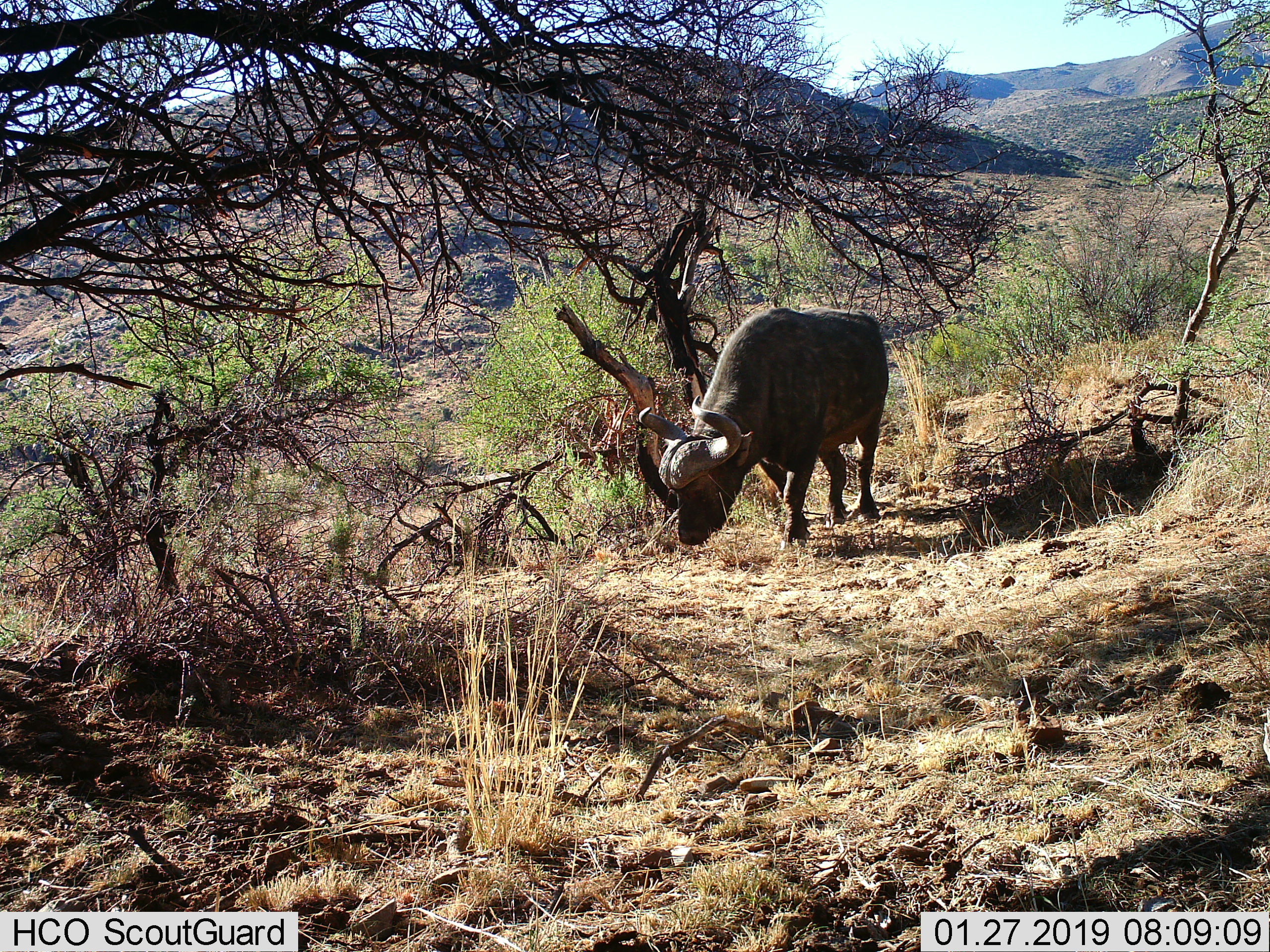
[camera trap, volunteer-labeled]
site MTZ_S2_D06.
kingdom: Animalia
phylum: Chordata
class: Mammalia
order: Artiodactyla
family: Bovidae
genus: Syncerus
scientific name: Syncerus caffer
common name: african buffalo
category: buffalo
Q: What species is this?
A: Buffalo (african buffalo) (Syncerus caffer).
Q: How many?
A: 1.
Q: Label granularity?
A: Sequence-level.